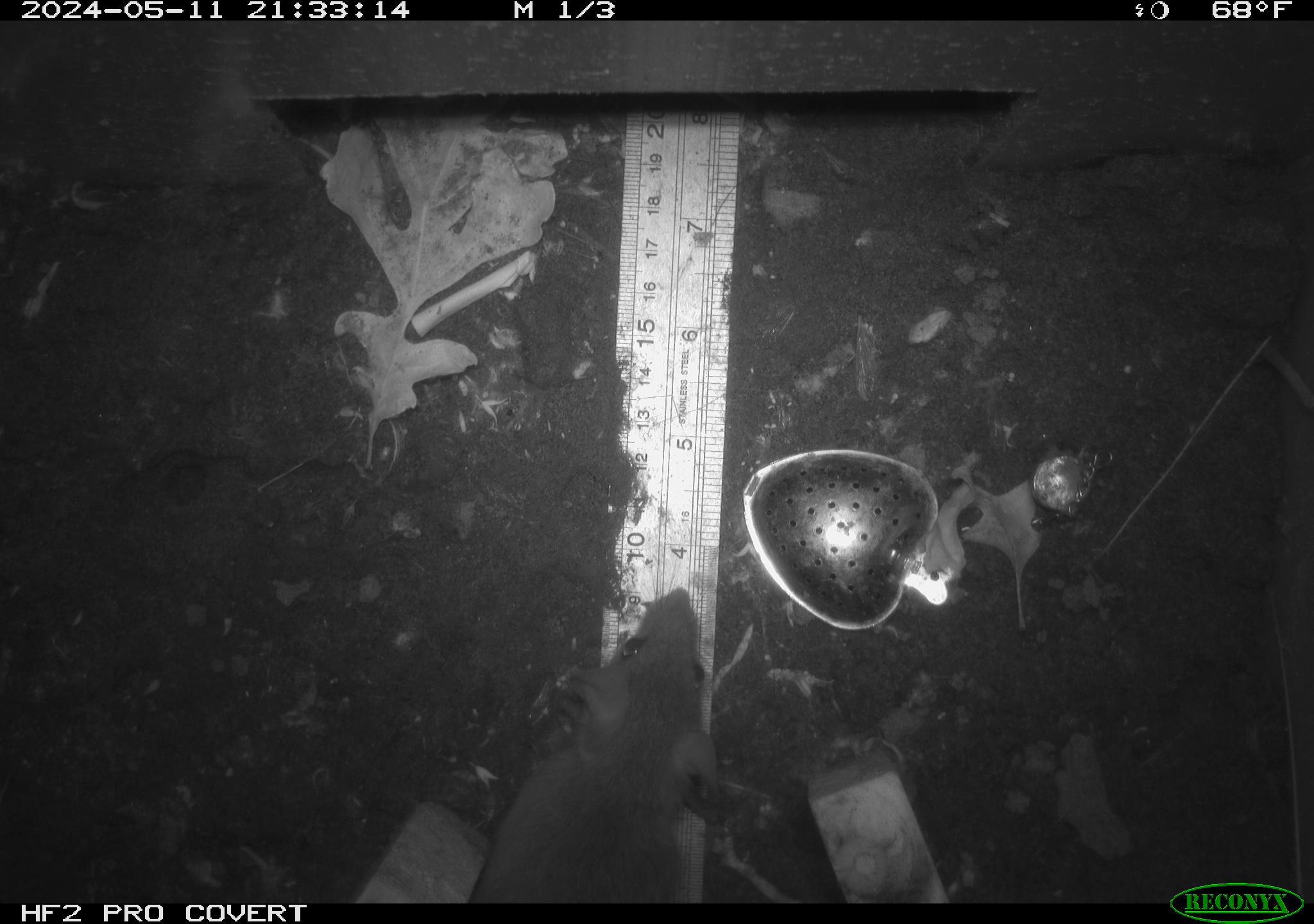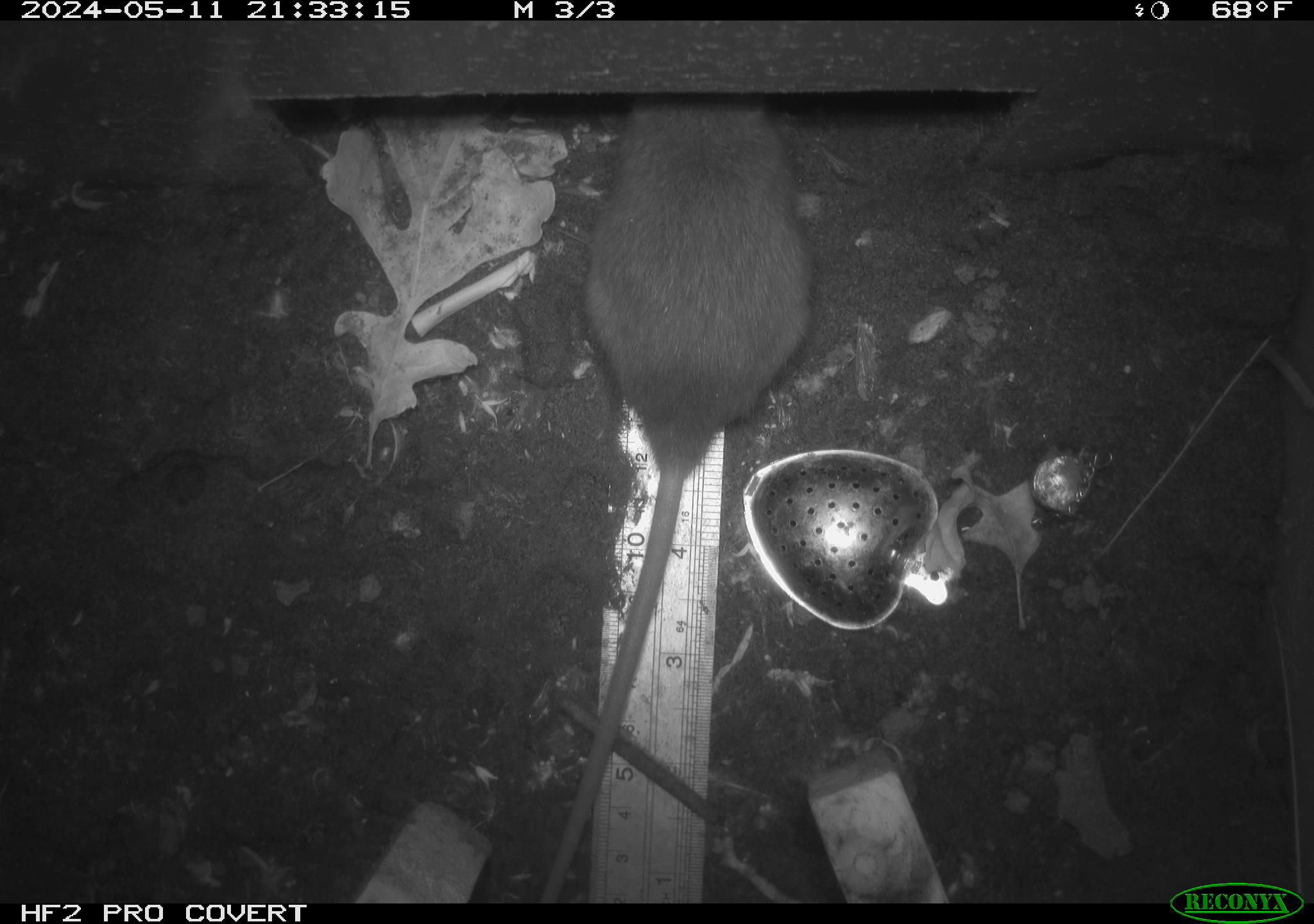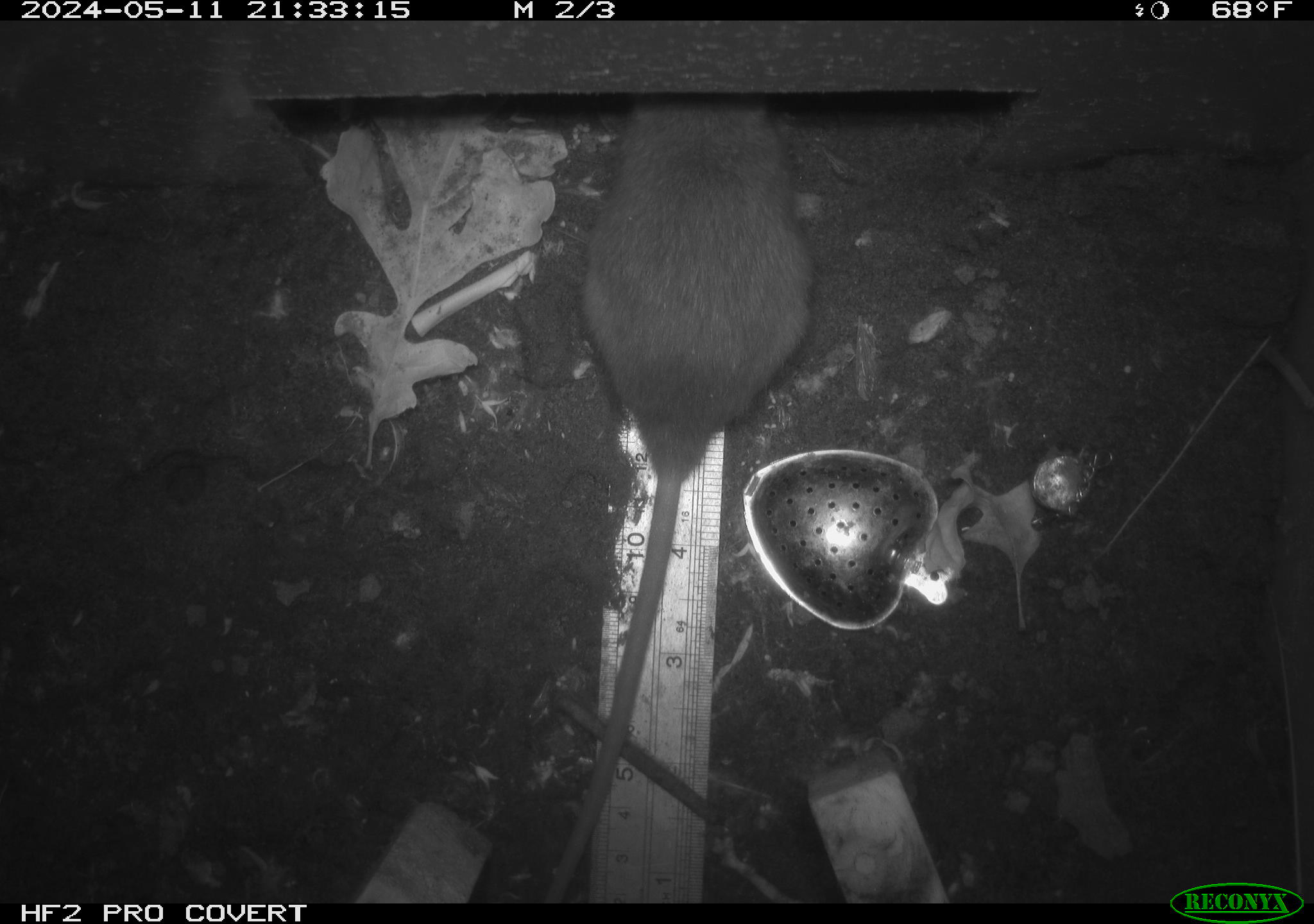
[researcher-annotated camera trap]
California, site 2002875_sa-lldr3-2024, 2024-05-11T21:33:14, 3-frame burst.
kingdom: Animalia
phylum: Chordata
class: Mammalia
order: Rodentia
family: Muridae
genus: Rattus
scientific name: Rattus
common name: rat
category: rattus species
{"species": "rattus species (rat) (Rattus)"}